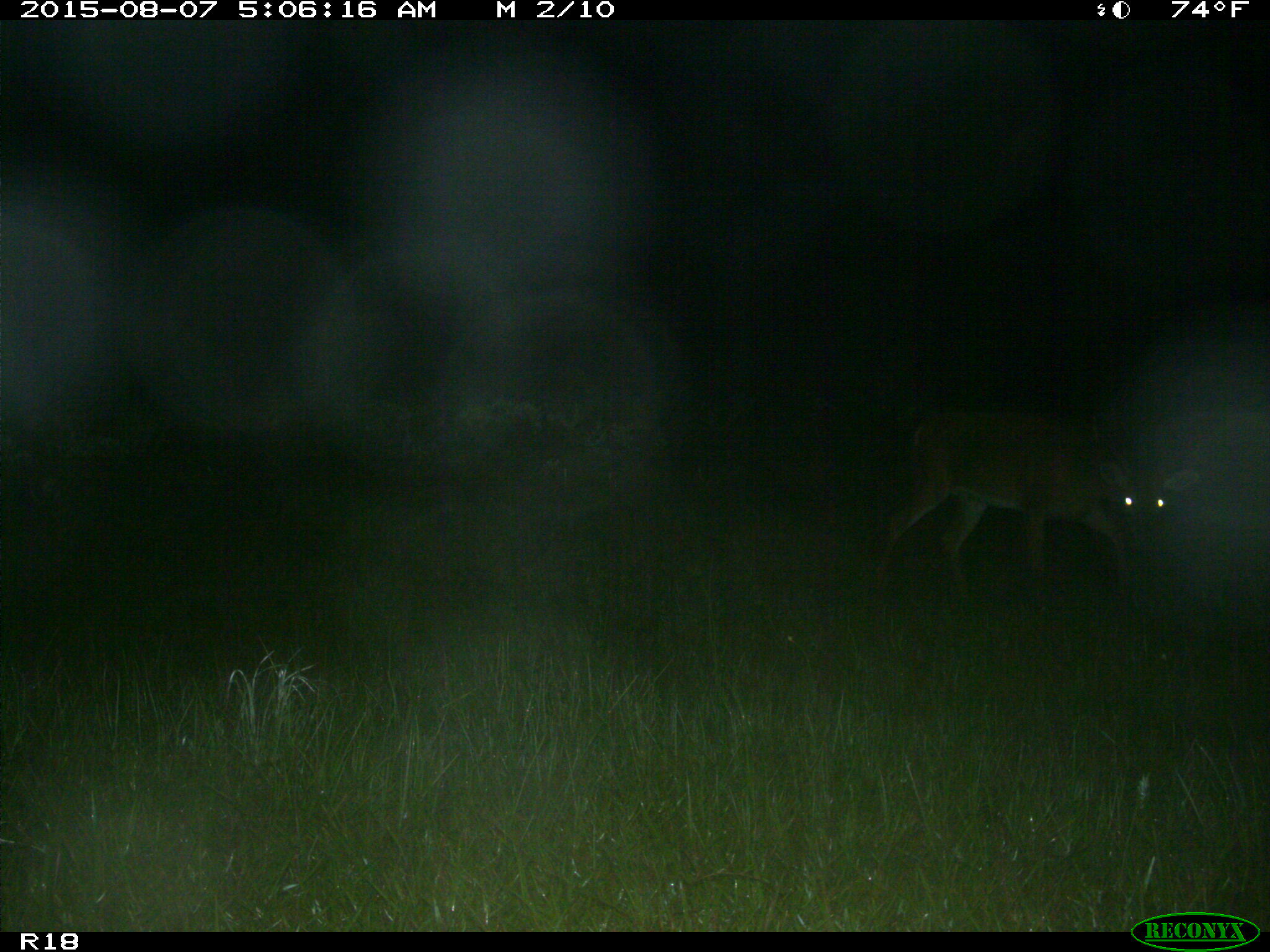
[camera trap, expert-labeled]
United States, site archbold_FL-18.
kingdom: Animalia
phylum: Chordata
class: Mammalia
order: Artiodactyla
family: Cervidae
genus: Odocoileus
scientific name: Odocoileus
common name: deer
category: unidentified deer